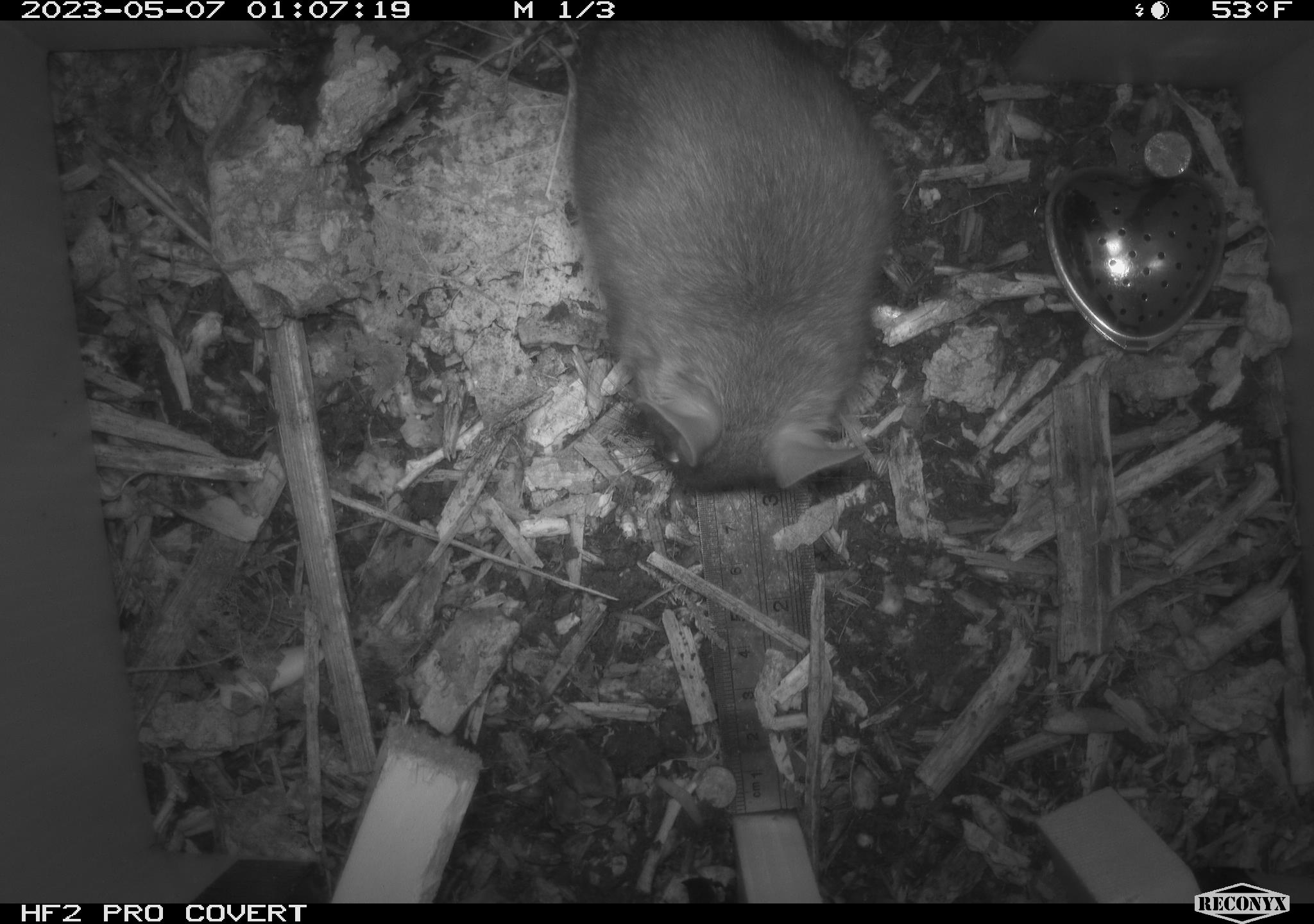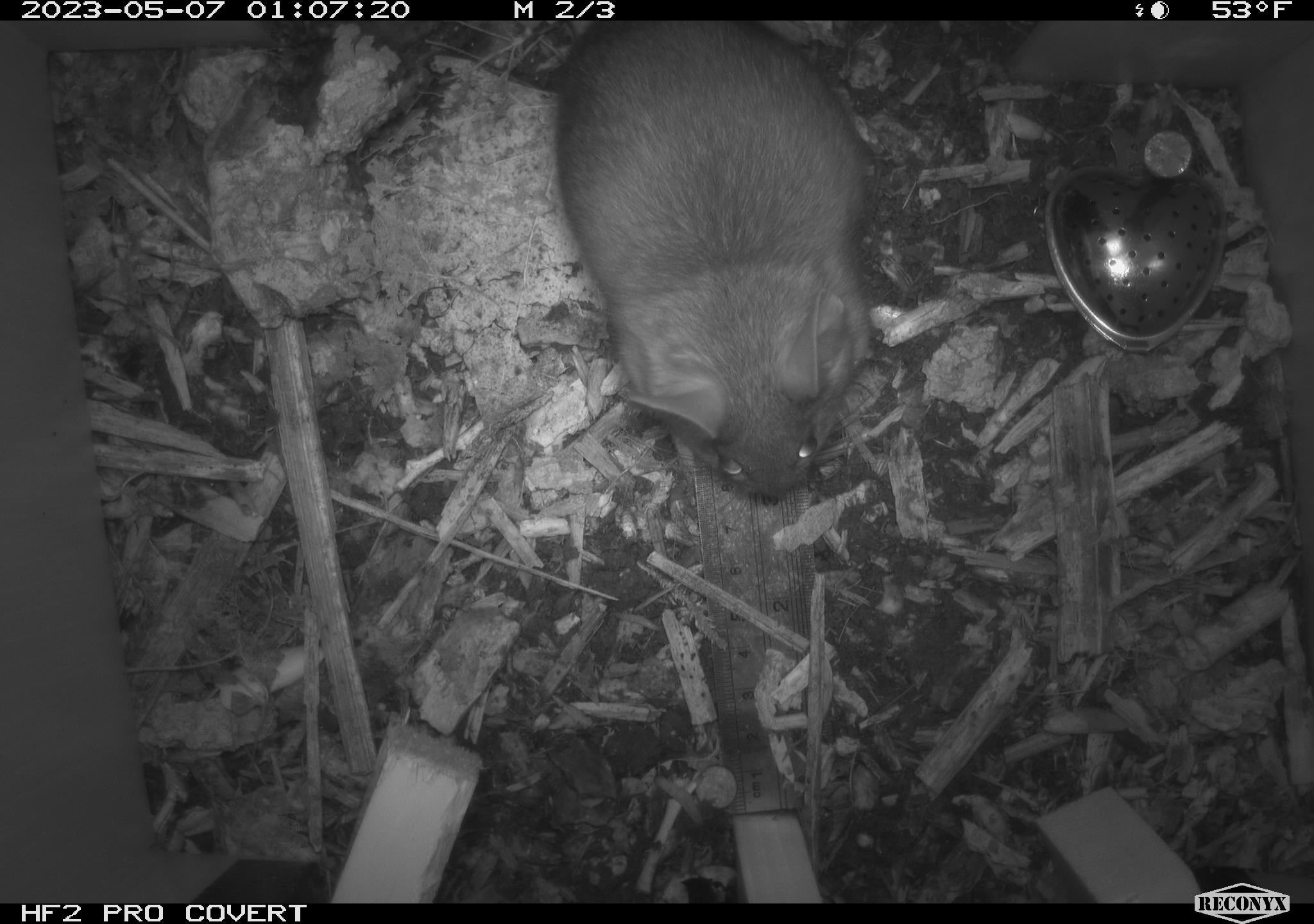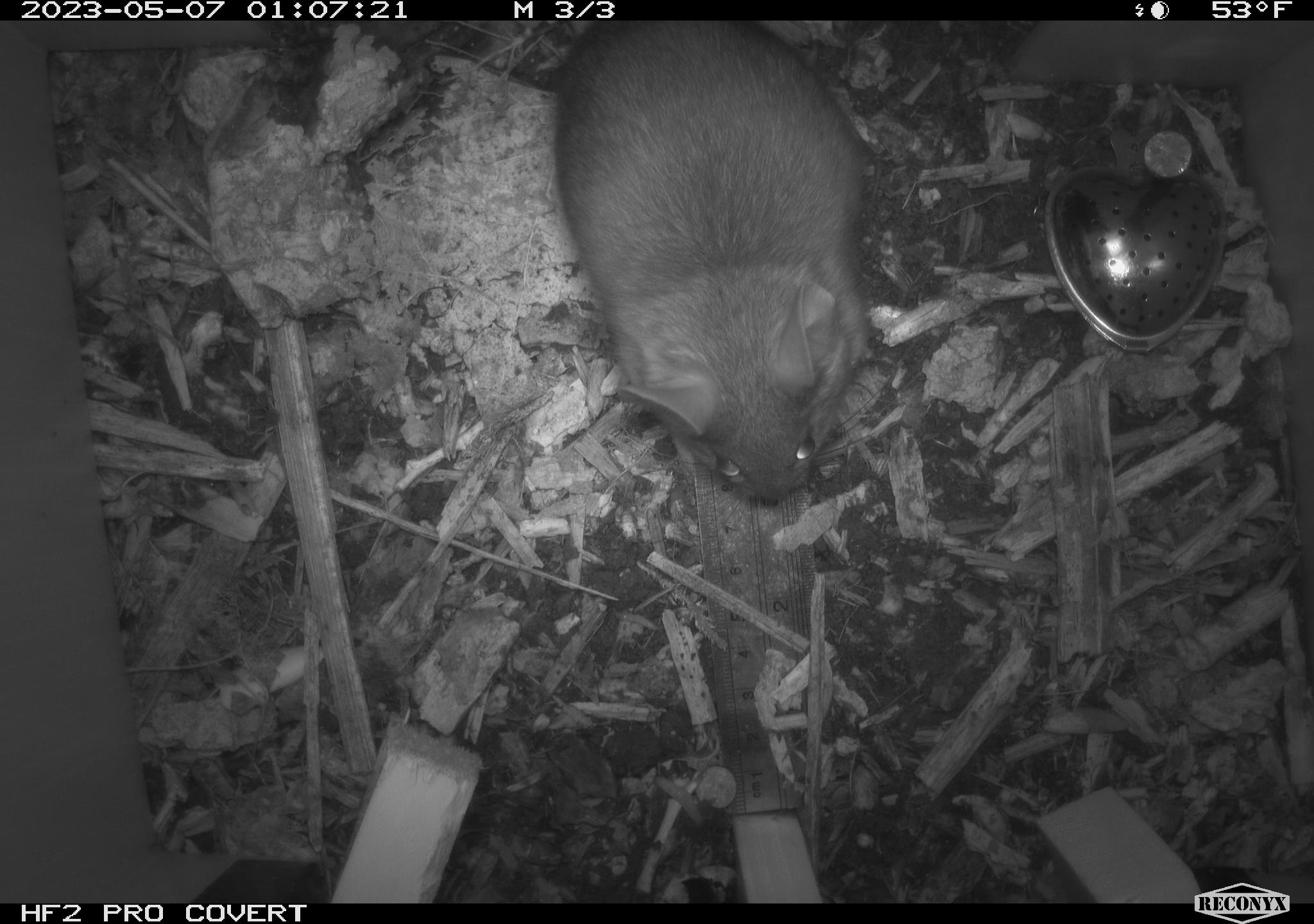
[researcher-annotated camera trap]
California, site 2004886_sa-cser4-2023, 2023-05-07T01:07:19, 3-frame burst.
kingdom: Animalia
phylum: Chordata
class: Mammalia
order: Rodentia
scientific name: Rodentia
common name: mouse species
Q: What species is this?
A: Mouse species (Rodentia).